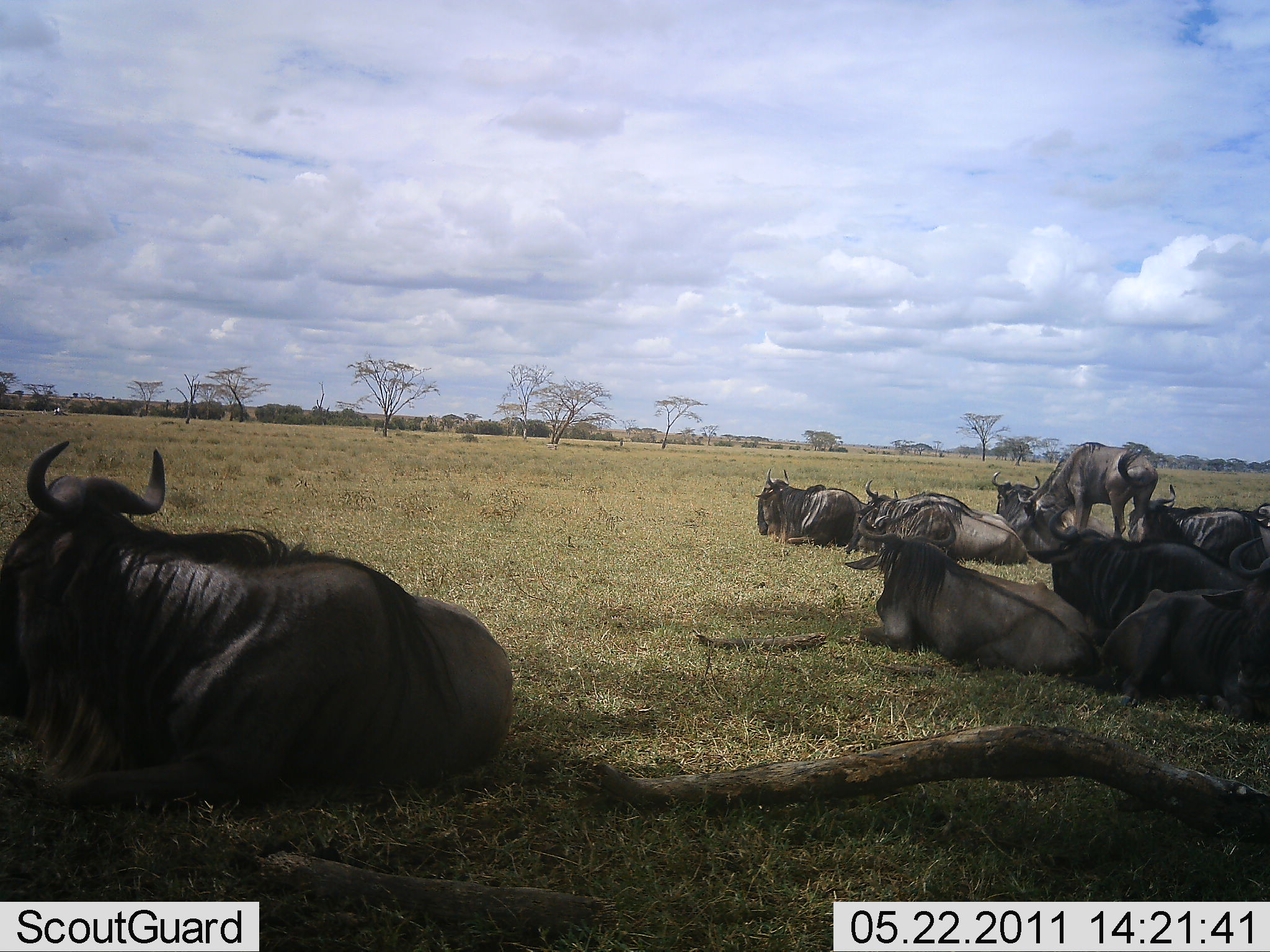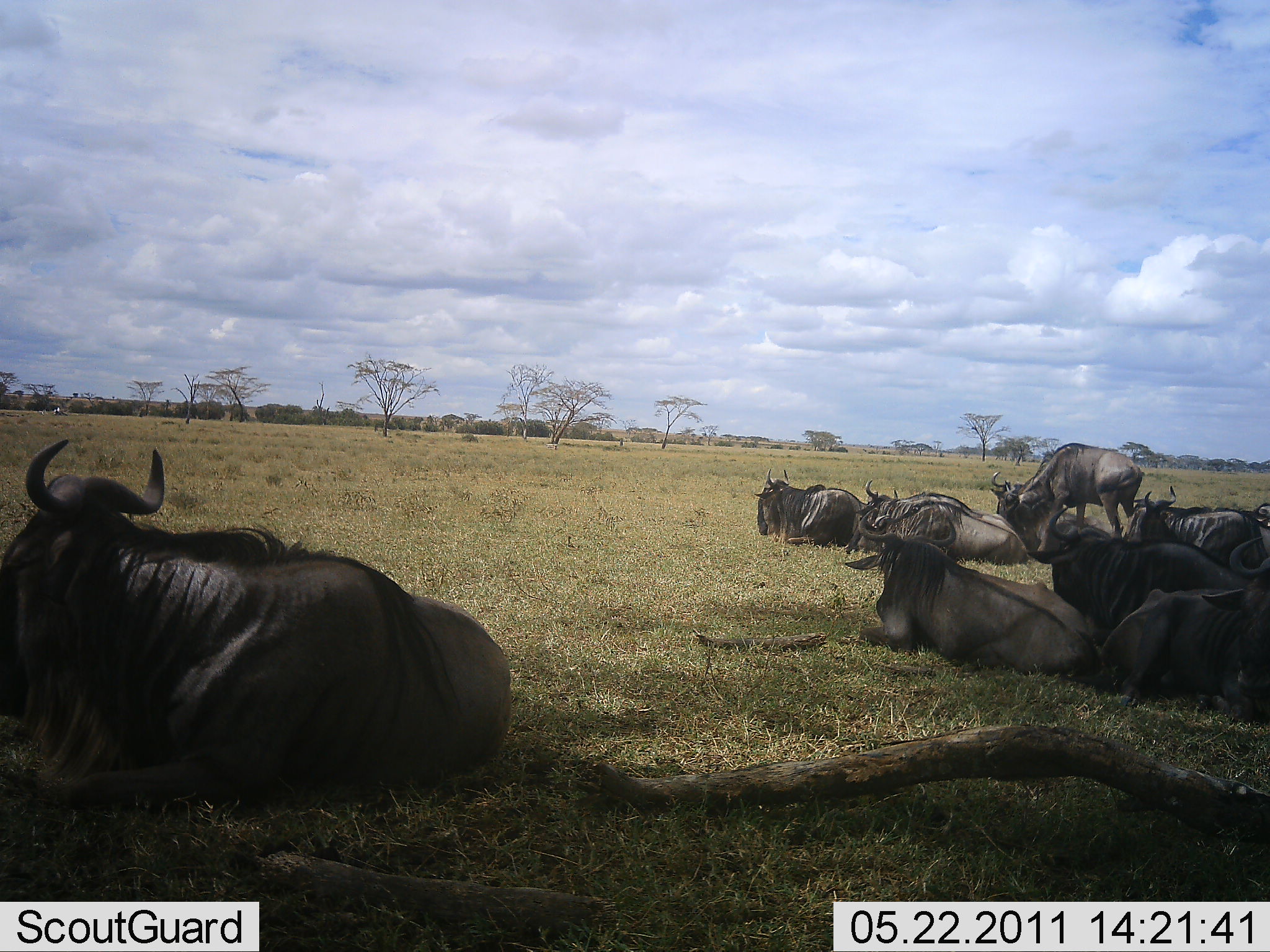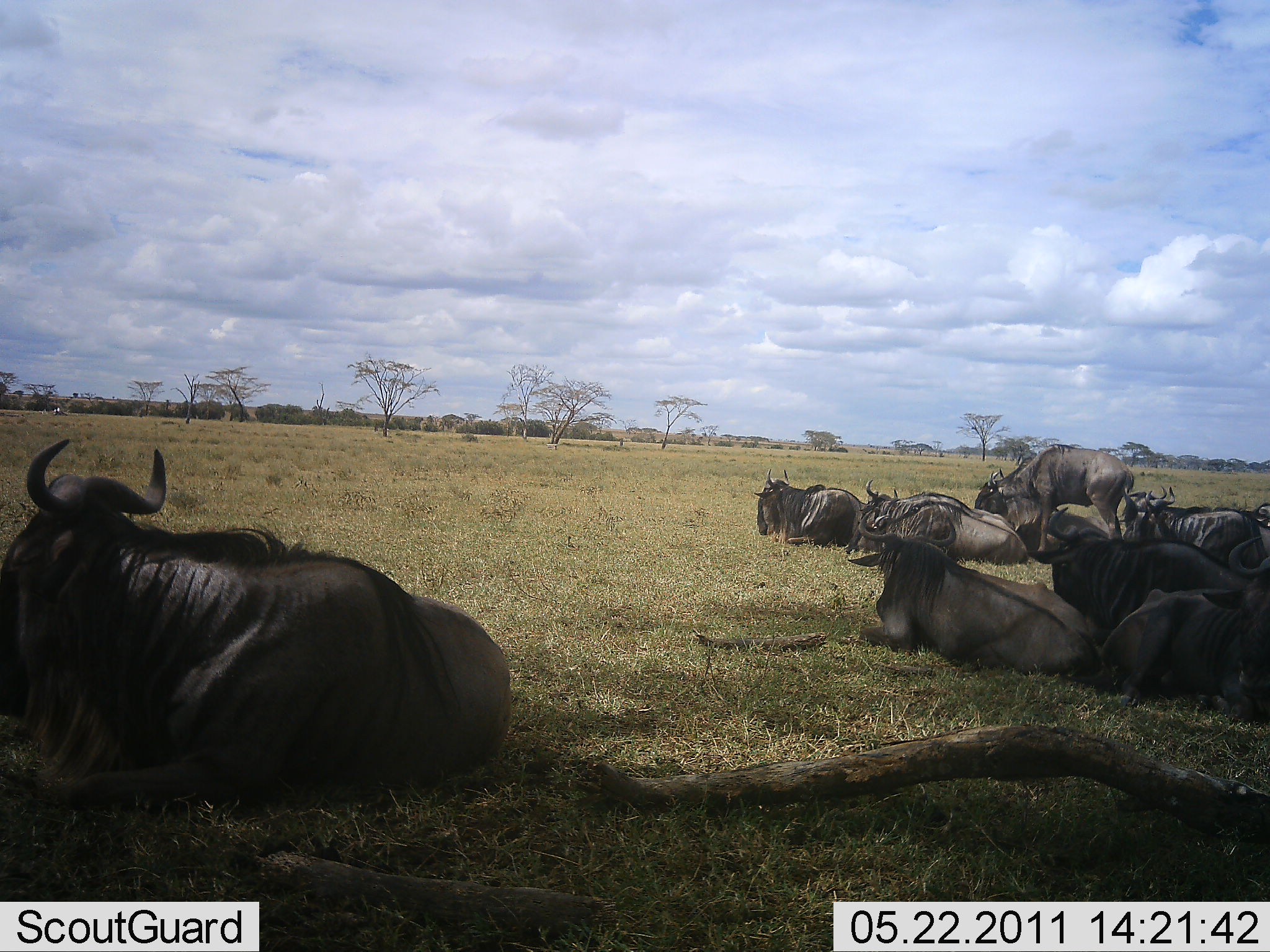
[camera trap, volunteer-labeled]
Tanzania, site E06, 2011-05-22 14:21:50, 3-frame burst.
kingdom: Animalia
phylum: Chordata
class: Mammalia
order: Artiodactyla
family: Bovidae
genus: Connochaetes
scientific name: Connochaetes taurinus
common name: blue wildebeest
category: wildebeest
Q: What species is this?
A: Wildebeest (blue wildebeest) (Connochaetes taurinus).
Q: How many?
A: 11-50.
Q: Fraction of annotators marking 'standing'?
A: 20%.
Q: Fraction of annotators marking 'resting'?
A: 100%.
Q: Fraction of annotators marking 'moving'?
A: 10%.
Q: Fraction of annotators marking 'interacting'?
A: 0%.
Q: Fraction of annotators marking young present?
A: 0%.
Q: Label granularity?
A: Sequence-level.